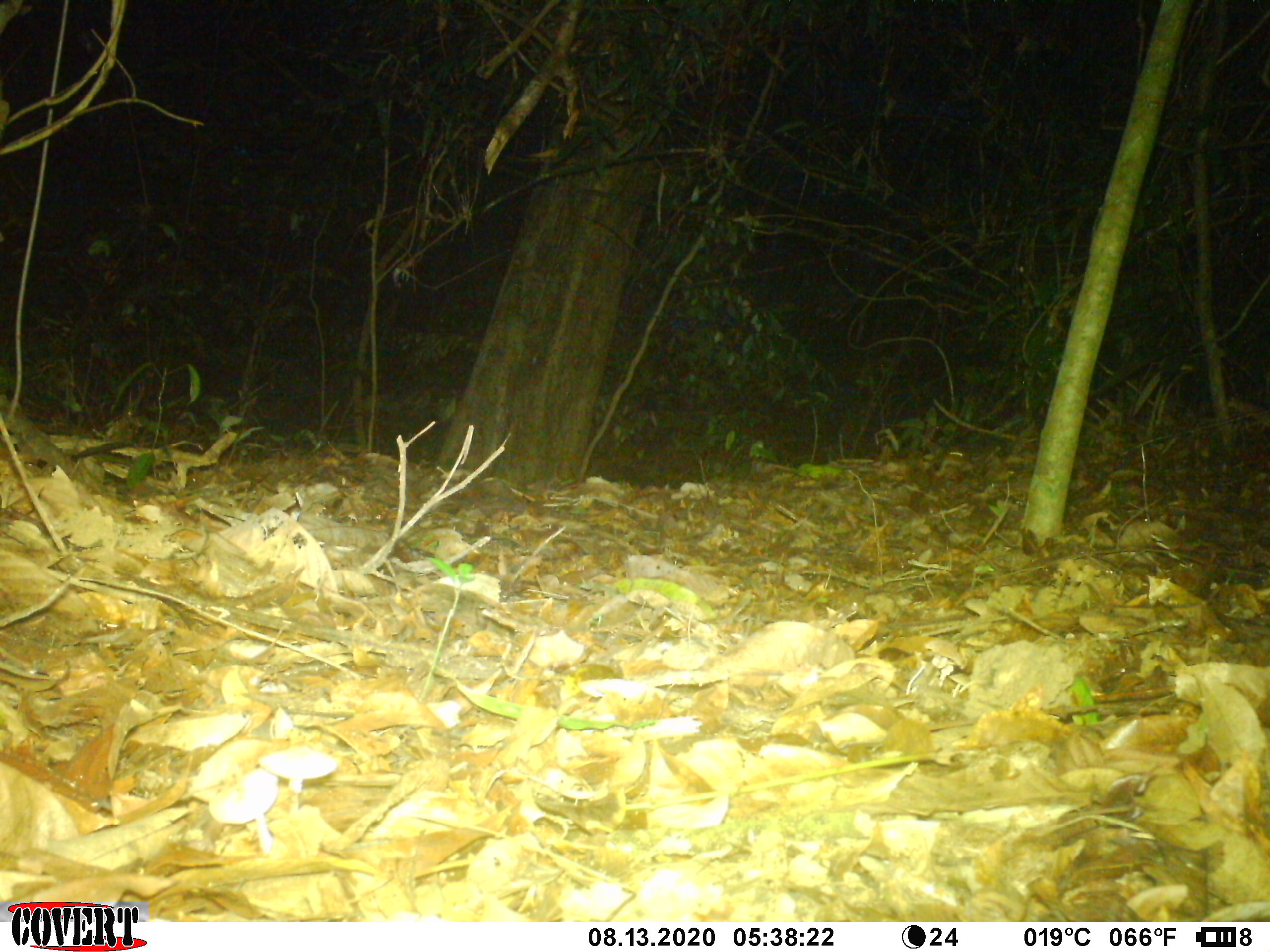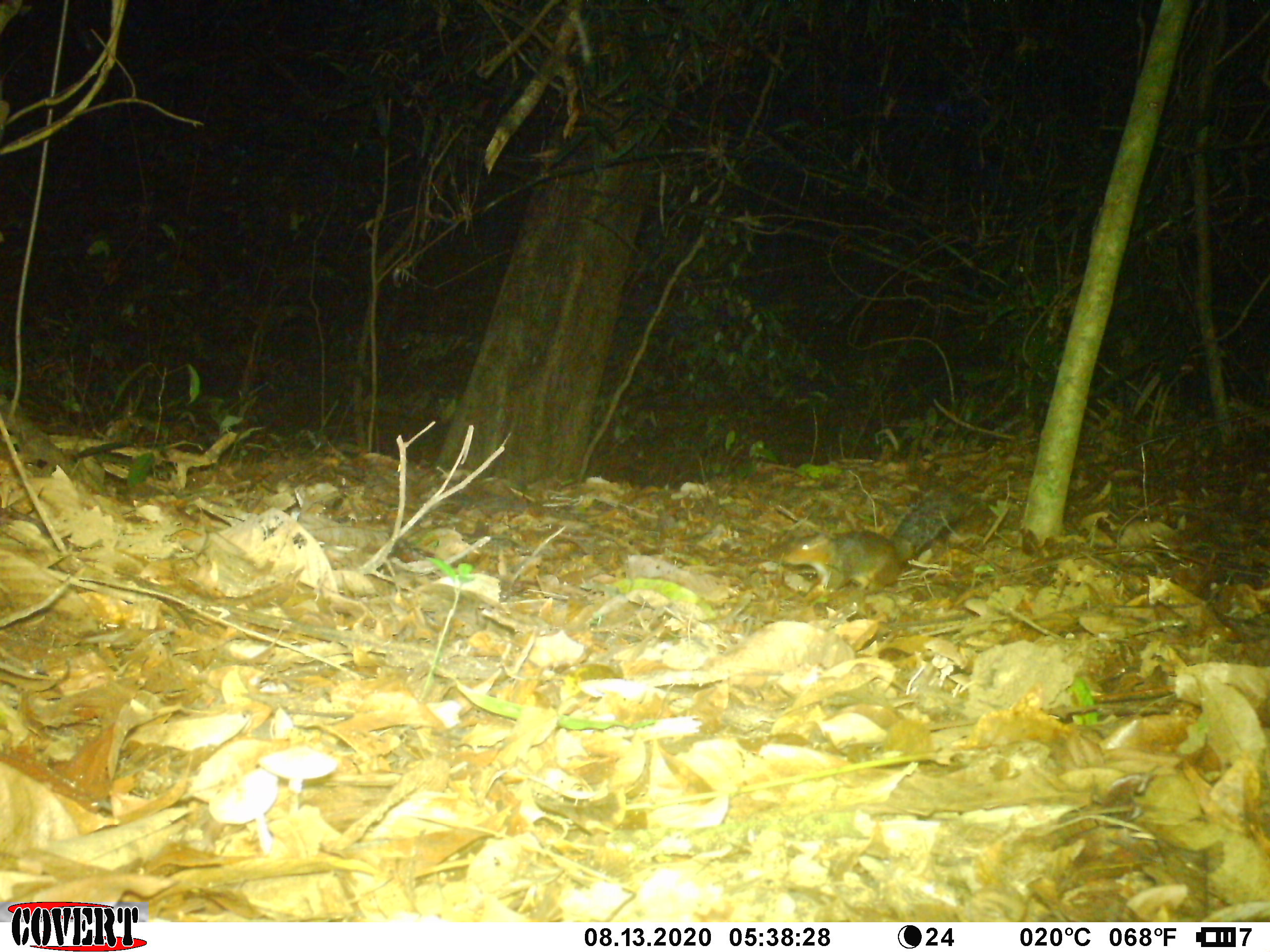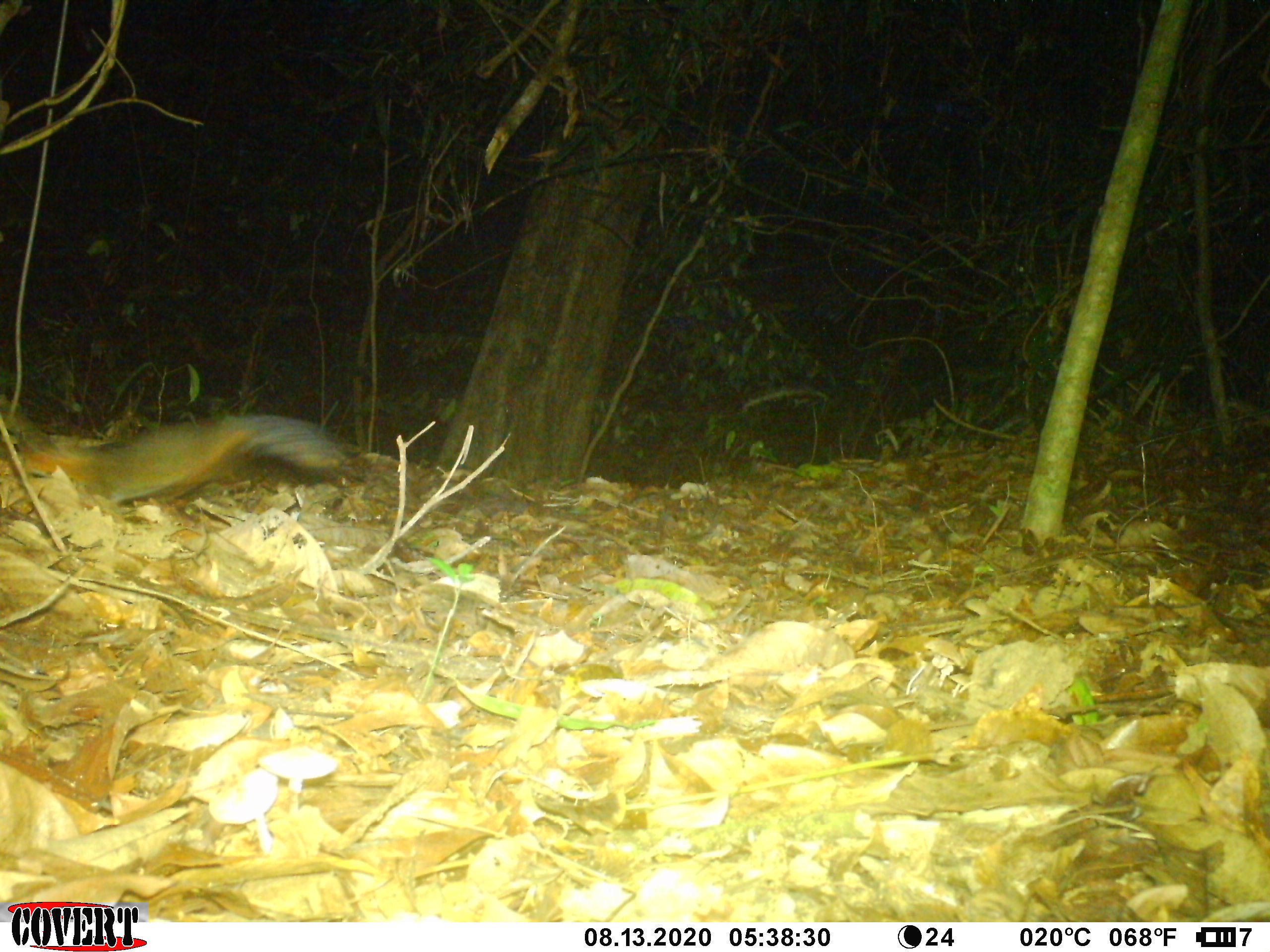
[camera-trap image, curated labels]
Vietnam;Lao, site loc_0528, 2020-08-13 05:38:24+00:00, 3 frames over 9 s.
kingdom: Animalia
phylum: Chordata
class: Mammalia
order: Rodentia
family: Sciuridae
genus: Dremomys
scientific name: Dremomys rufigenis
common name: red-cheeked squirrel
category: red cheeked squirrel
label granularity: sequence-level